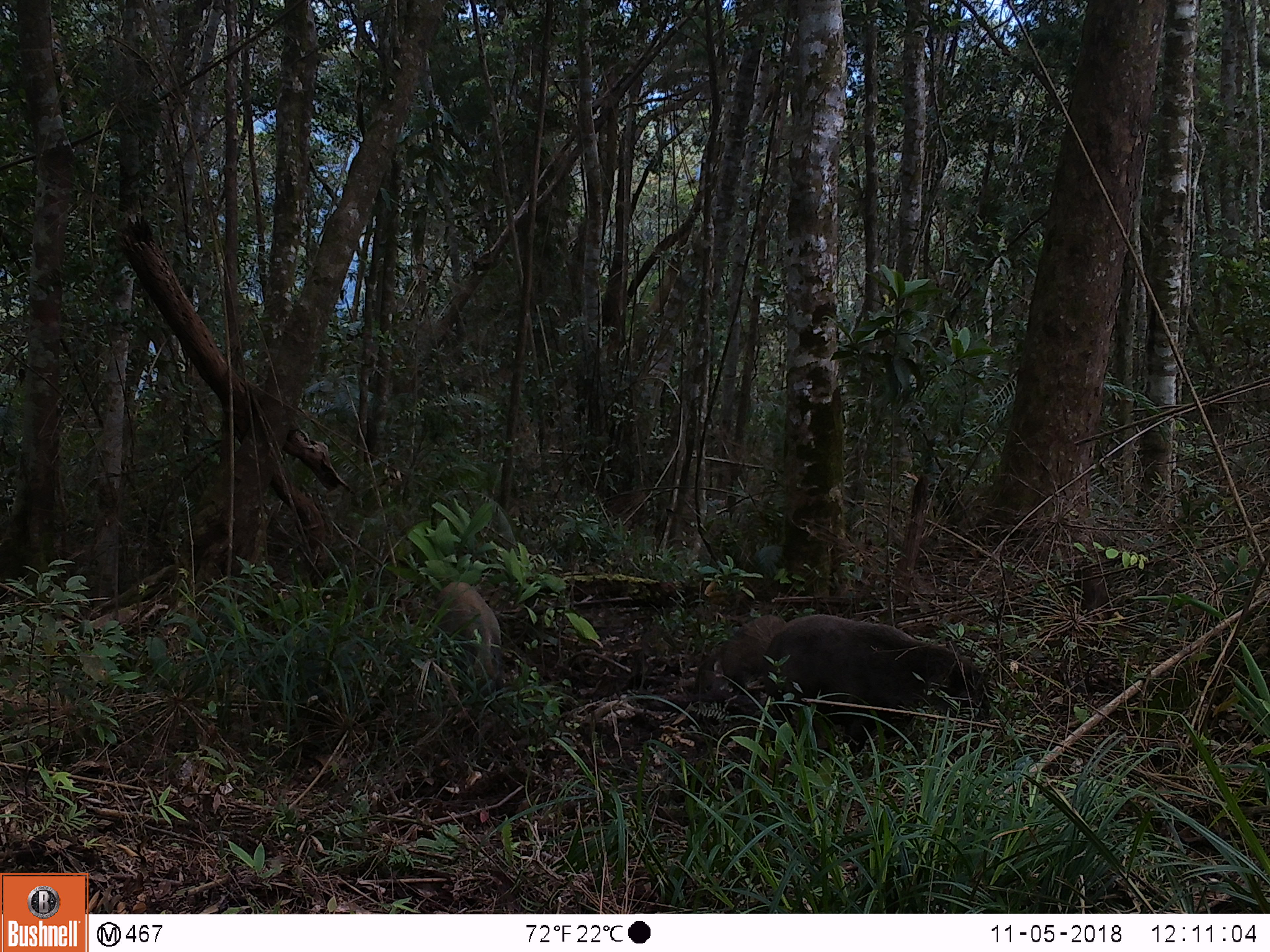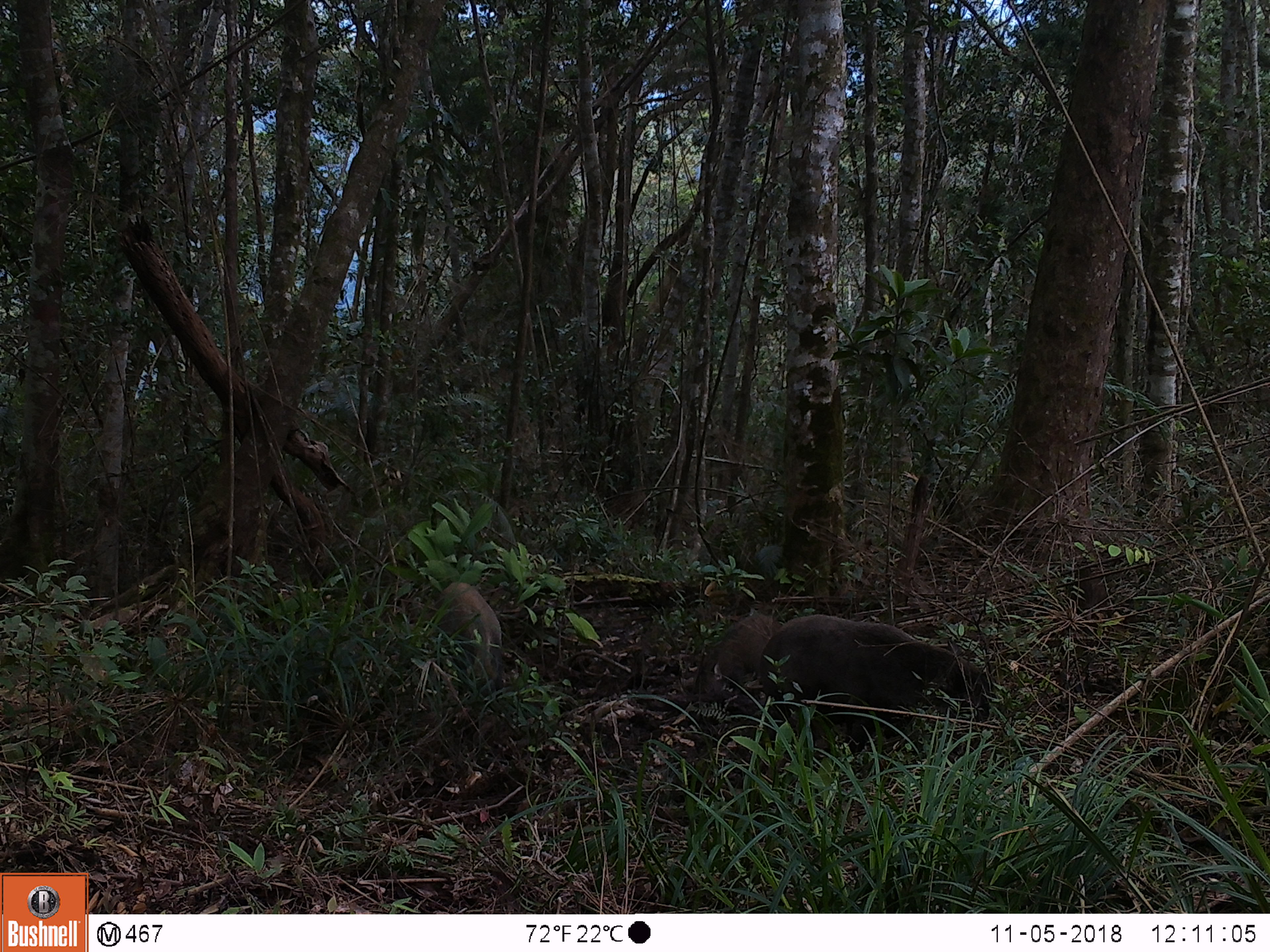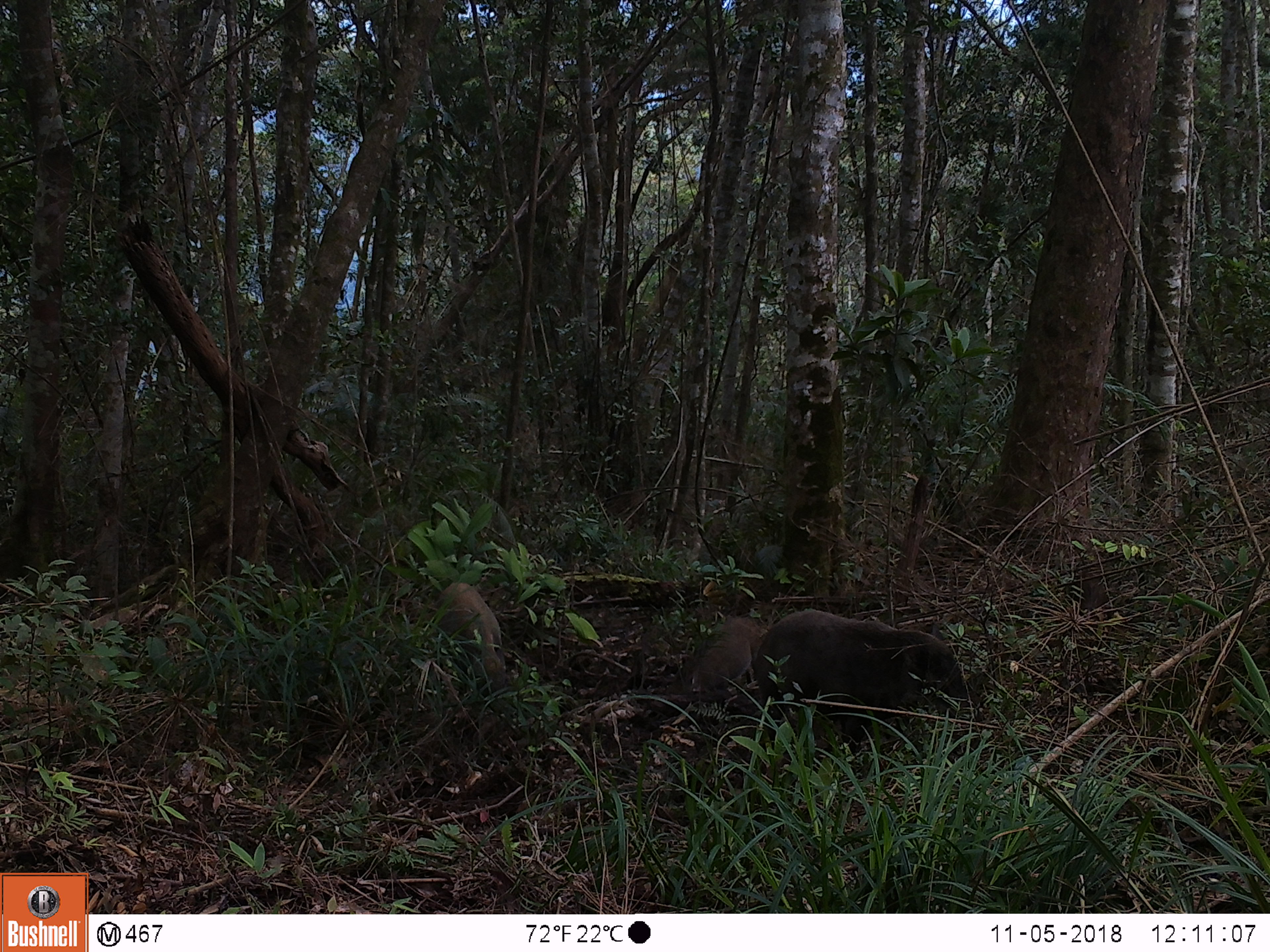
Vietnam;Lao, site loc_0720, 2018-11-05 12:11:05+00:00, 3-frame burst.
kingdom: Animalia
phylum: Chordata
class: Mammalia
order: Artiodactyla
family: Suidae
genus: Sus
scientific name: Sus scrofa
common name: eurasian wild pig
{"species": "eurasian wild pig (Sus scrofa)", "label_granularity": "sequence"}